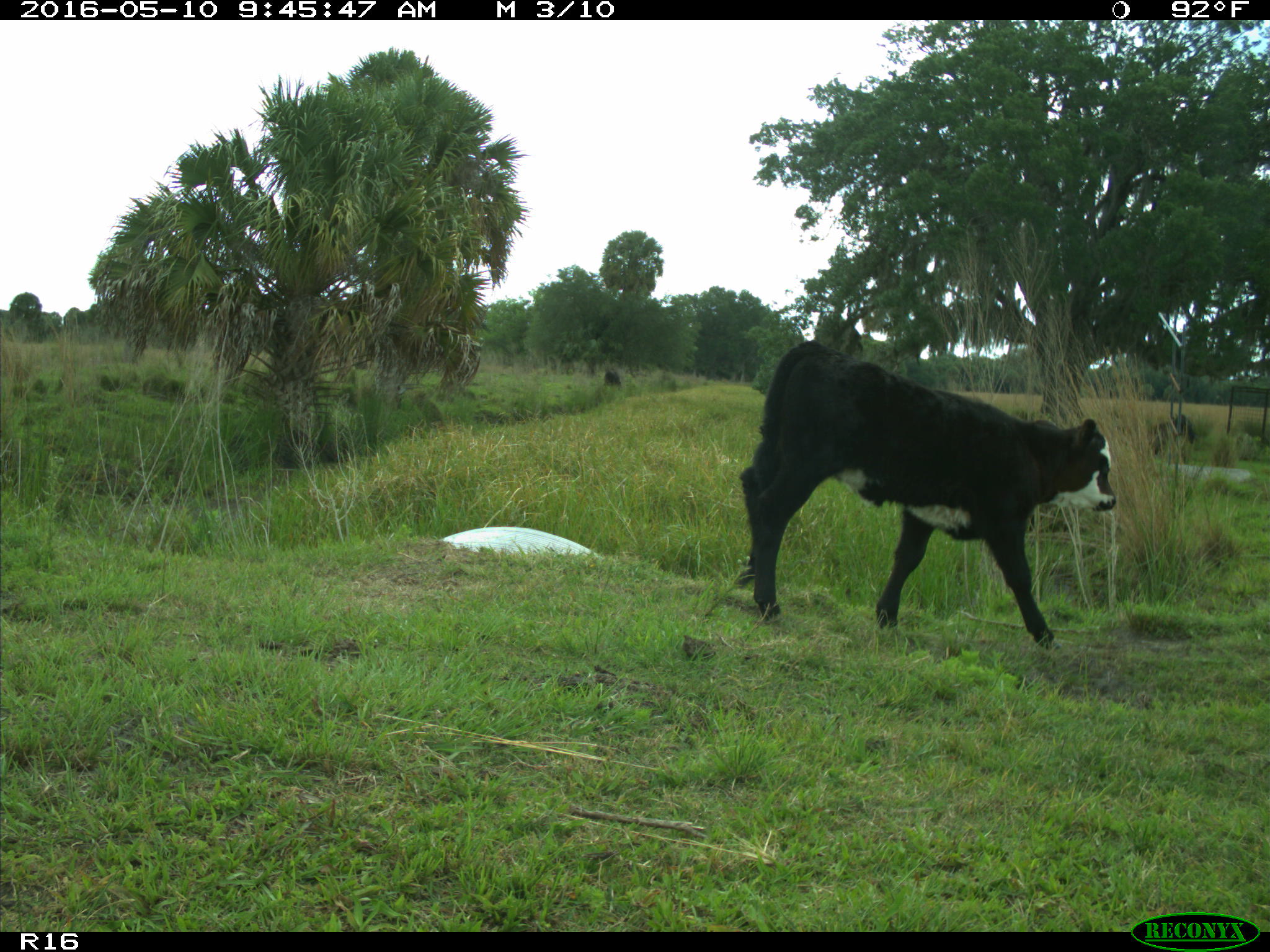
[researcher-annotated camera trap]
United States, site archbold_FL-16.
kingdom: Animalia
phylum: Chordata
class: Mammalia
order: Artiodactyla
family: Bovidae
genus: Bos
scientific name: Bos taurus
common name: domestic cow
Bos taurus (domestic cow).